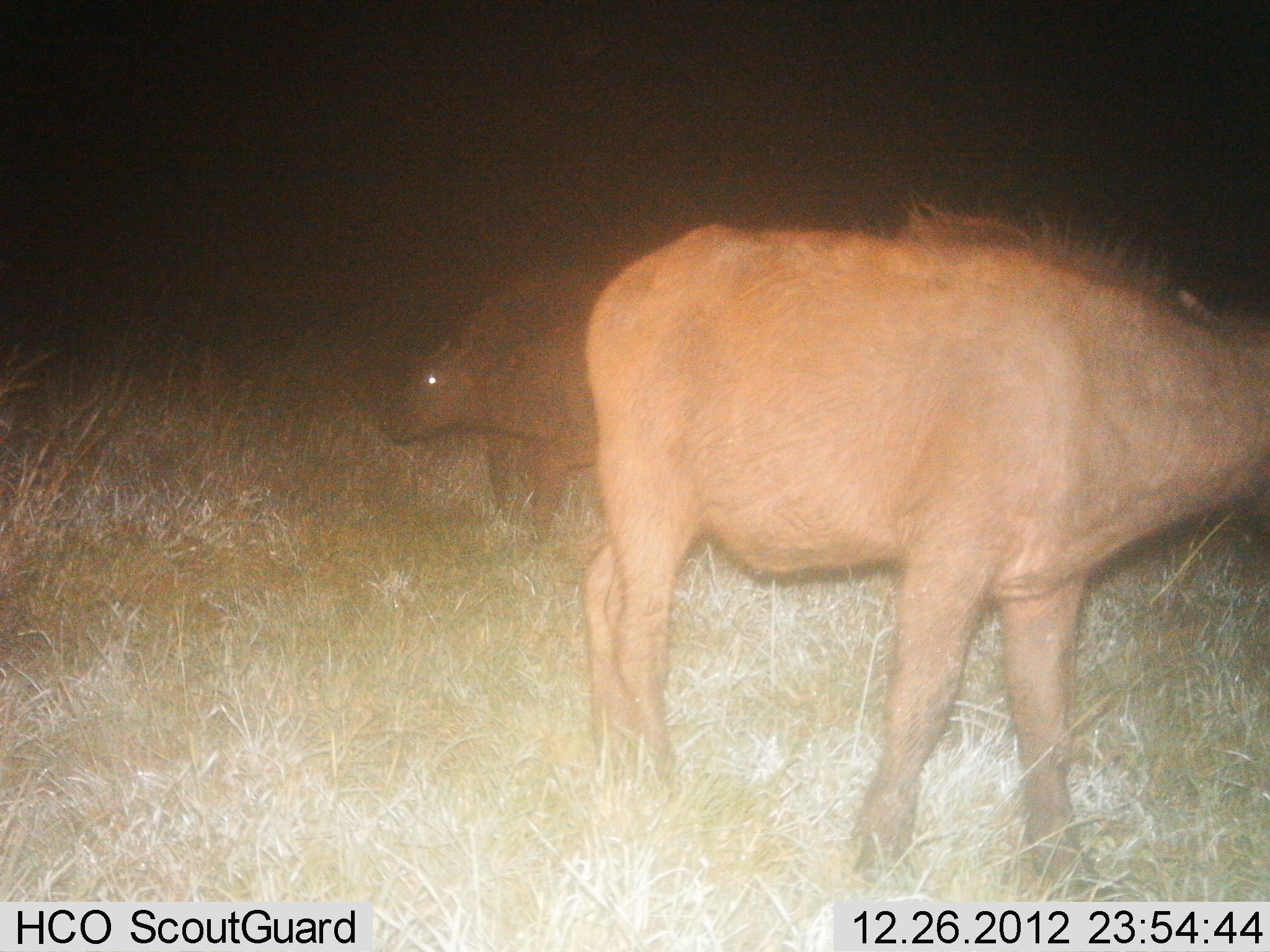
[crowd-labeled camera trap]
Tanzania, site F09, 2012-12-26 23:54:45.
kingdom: Animalia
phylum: Chordata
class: Mammalia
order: Artiodactyla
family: Bovidae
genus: Syncerus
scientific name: Syncerus caffer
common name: cape buffalo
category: buffalo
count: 2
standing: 73%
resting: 0%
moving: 32%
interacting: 0%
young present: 36%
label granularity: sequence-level